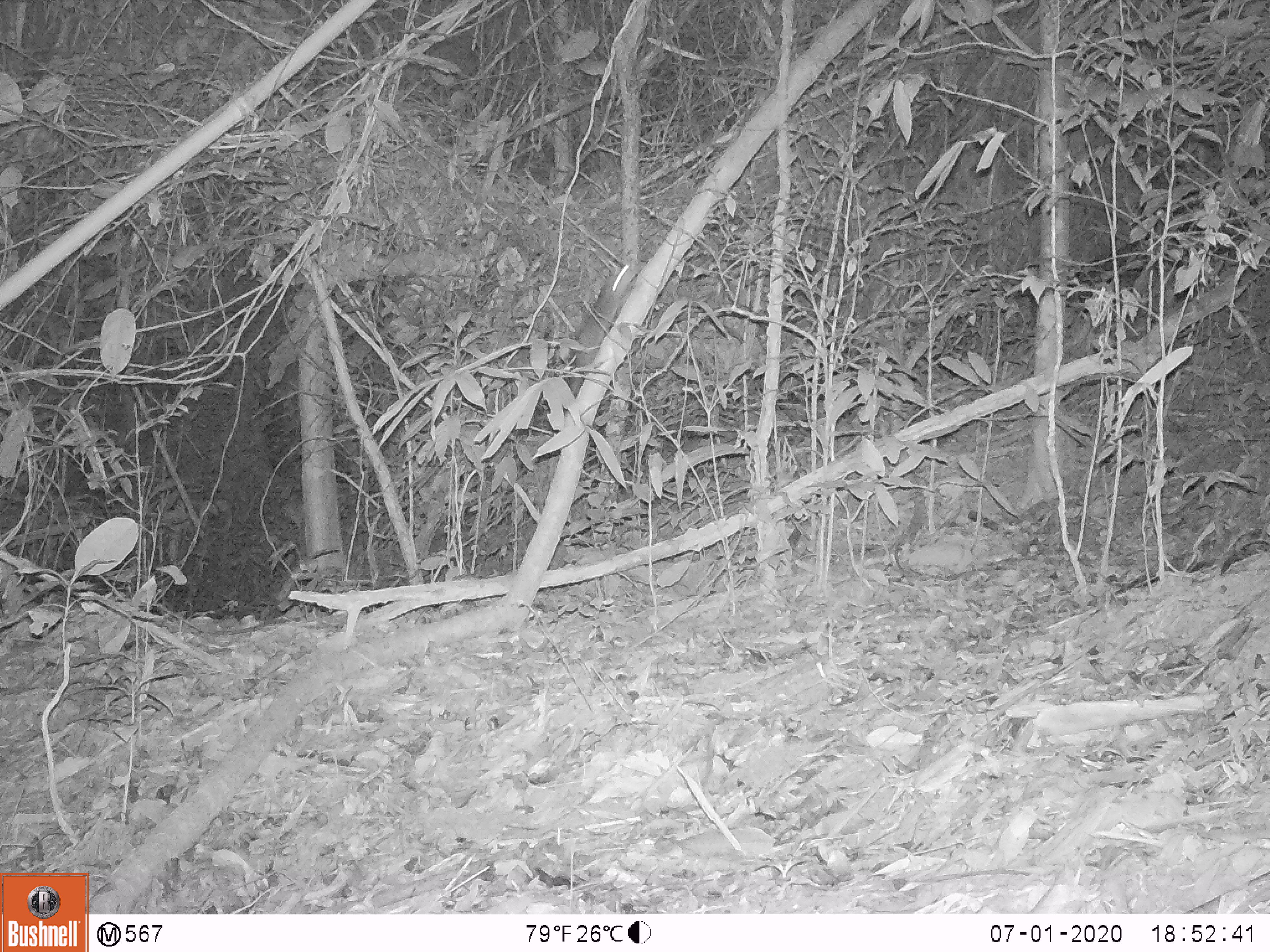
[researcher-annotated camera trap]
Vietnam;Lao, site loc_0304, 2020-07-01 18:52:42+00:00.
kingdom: Animalia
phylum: Chordata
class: Mammalia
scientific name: Mammalia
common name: mammal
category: unidentified small mammal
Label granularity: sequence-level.